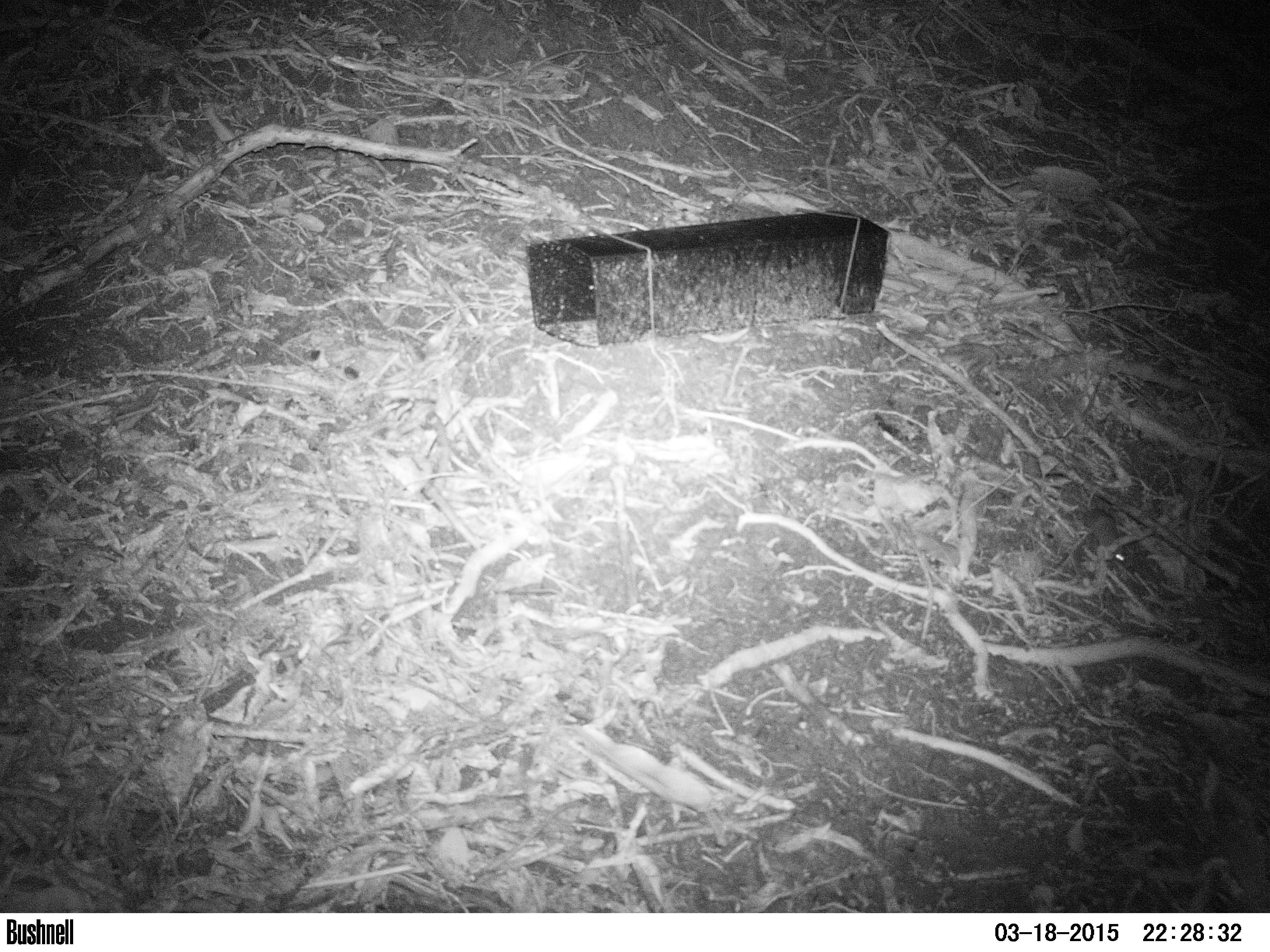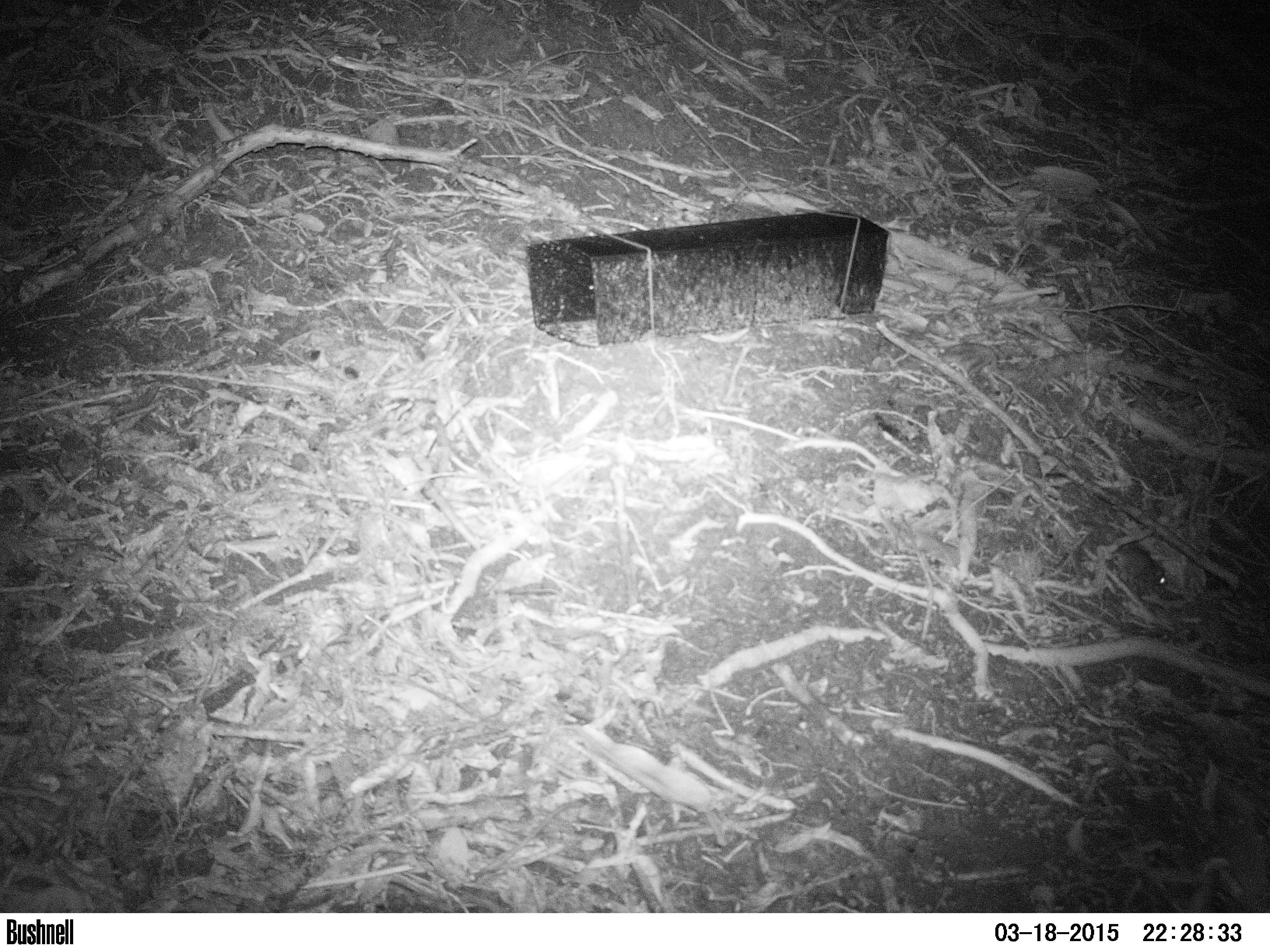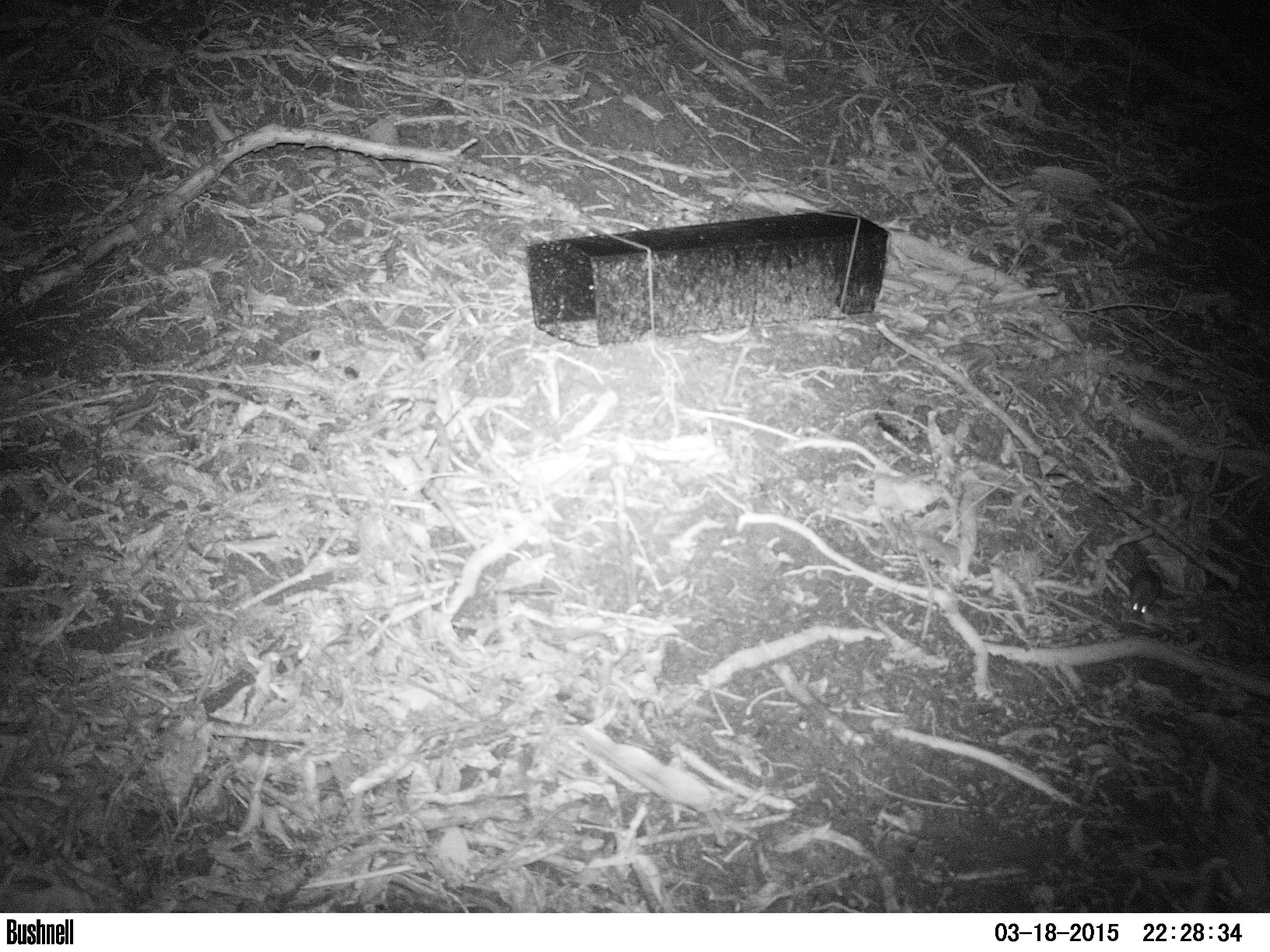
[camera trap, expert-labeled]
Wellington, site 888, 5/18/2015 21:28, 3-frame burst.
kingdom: Animalia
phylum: Chordata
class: Mammalia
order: Rodentia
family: Muridae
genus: Mus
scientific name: Mus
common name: mouse